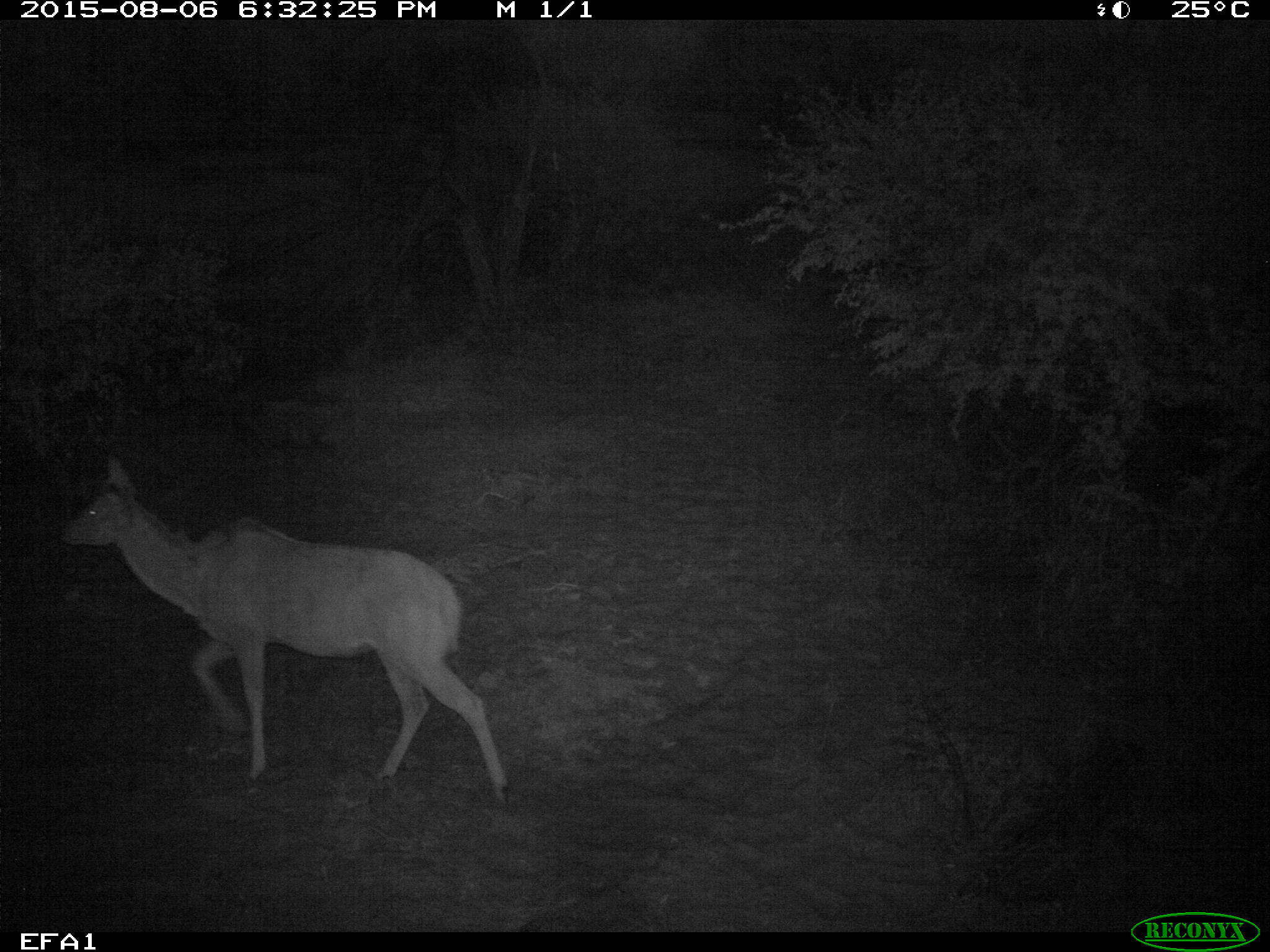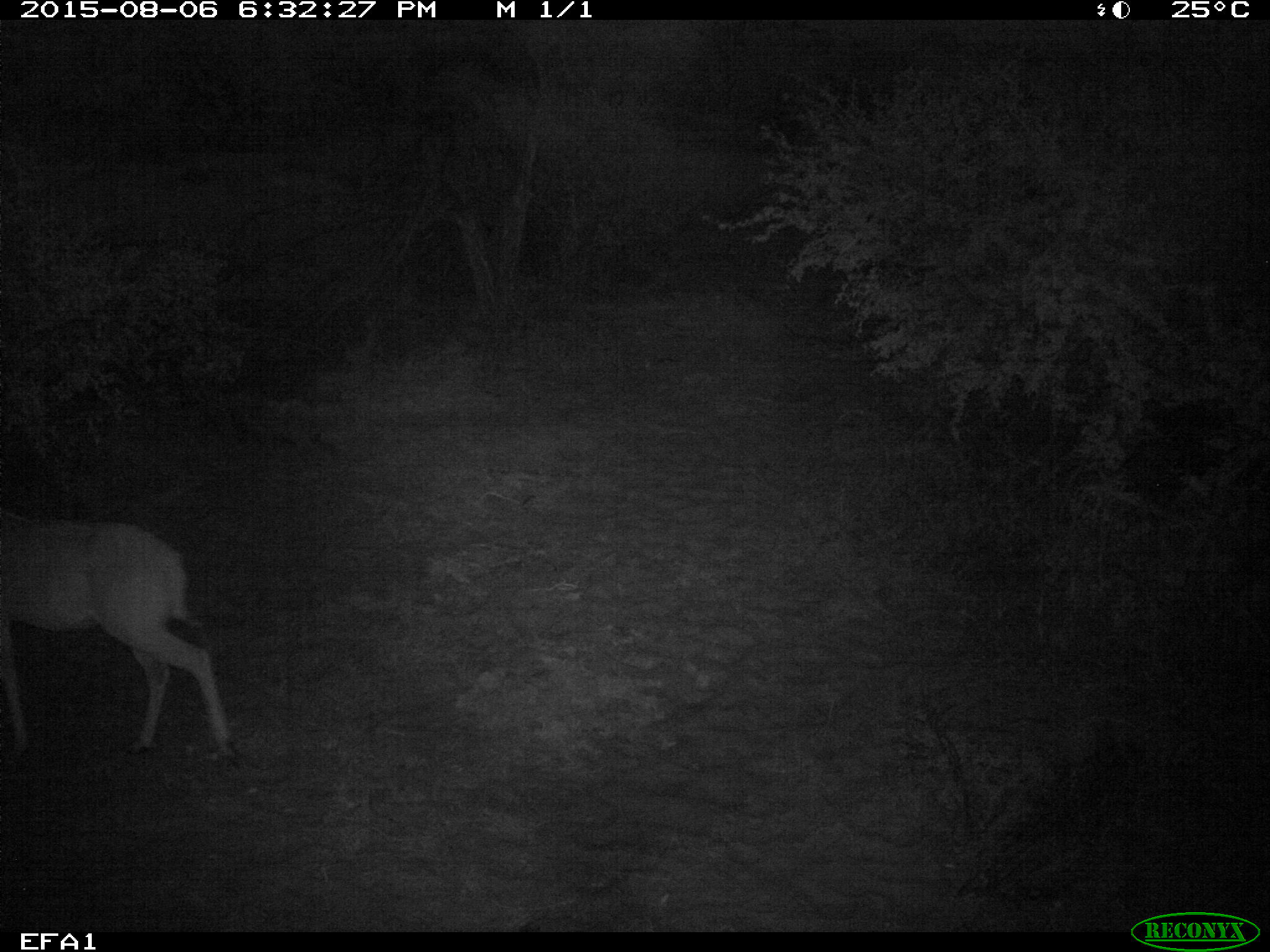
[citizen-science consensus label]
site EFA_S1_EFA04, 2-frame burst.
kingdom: Animalia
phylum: Chordata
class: Mammalia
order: Artiodactyla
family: Bovidae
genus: Tragelaphus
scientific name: Tragelaphus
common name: kudu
Kudu (Tragelaphus), count 1. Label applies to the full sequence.